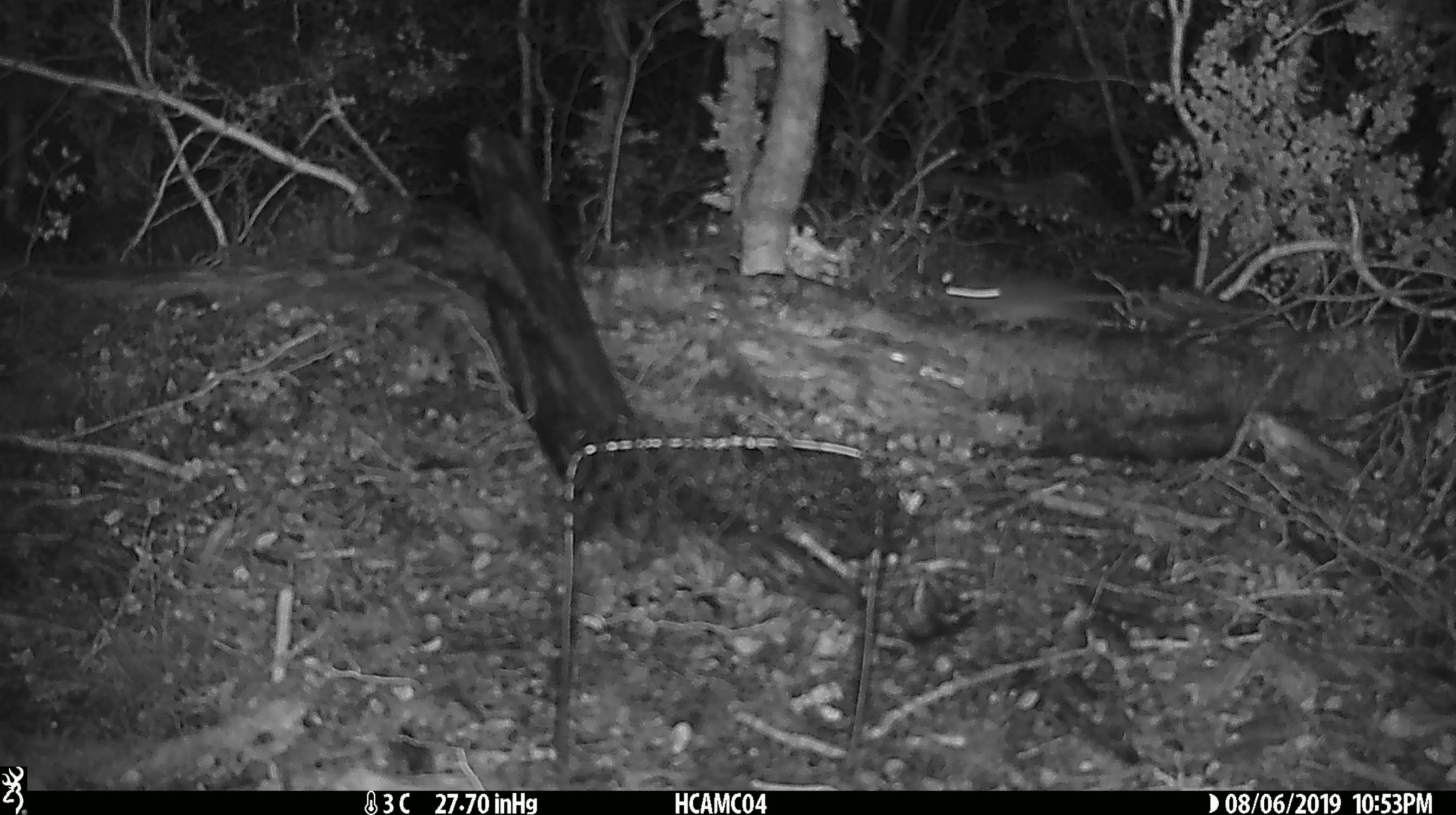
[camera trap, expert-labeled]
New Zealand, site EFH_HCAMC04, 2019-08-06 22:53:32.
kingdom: Animalia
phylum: Chordata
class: Mammalia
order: Rodentia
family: Muridae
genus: Mus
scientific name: Mus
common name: mouse